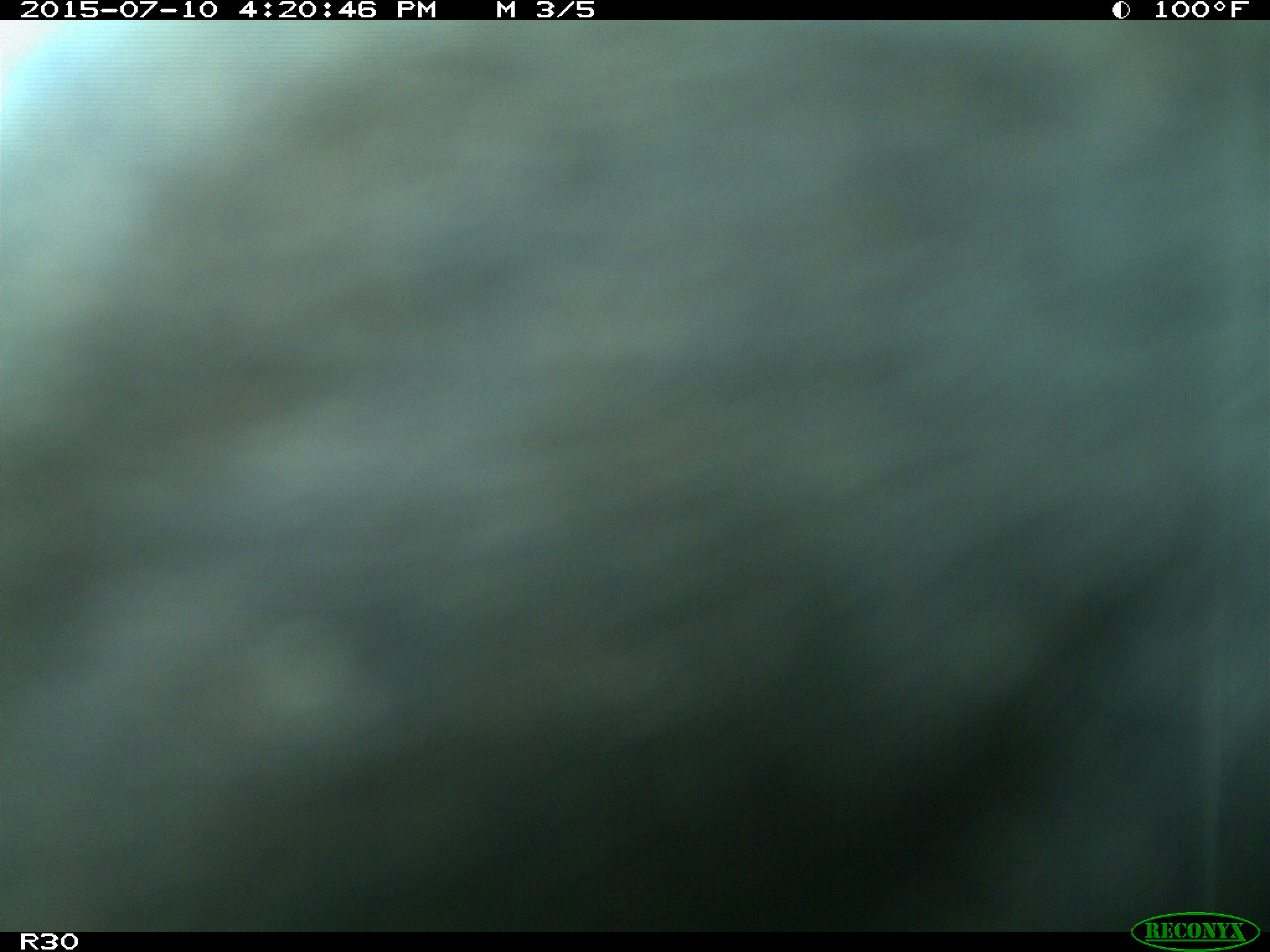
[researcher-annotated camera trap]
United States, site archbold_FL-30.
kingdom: Animalia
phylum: Chordata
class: Mammalia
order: Artiodactyla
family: Bovidae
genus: Bos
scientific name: Bos taurus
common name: domestic cow